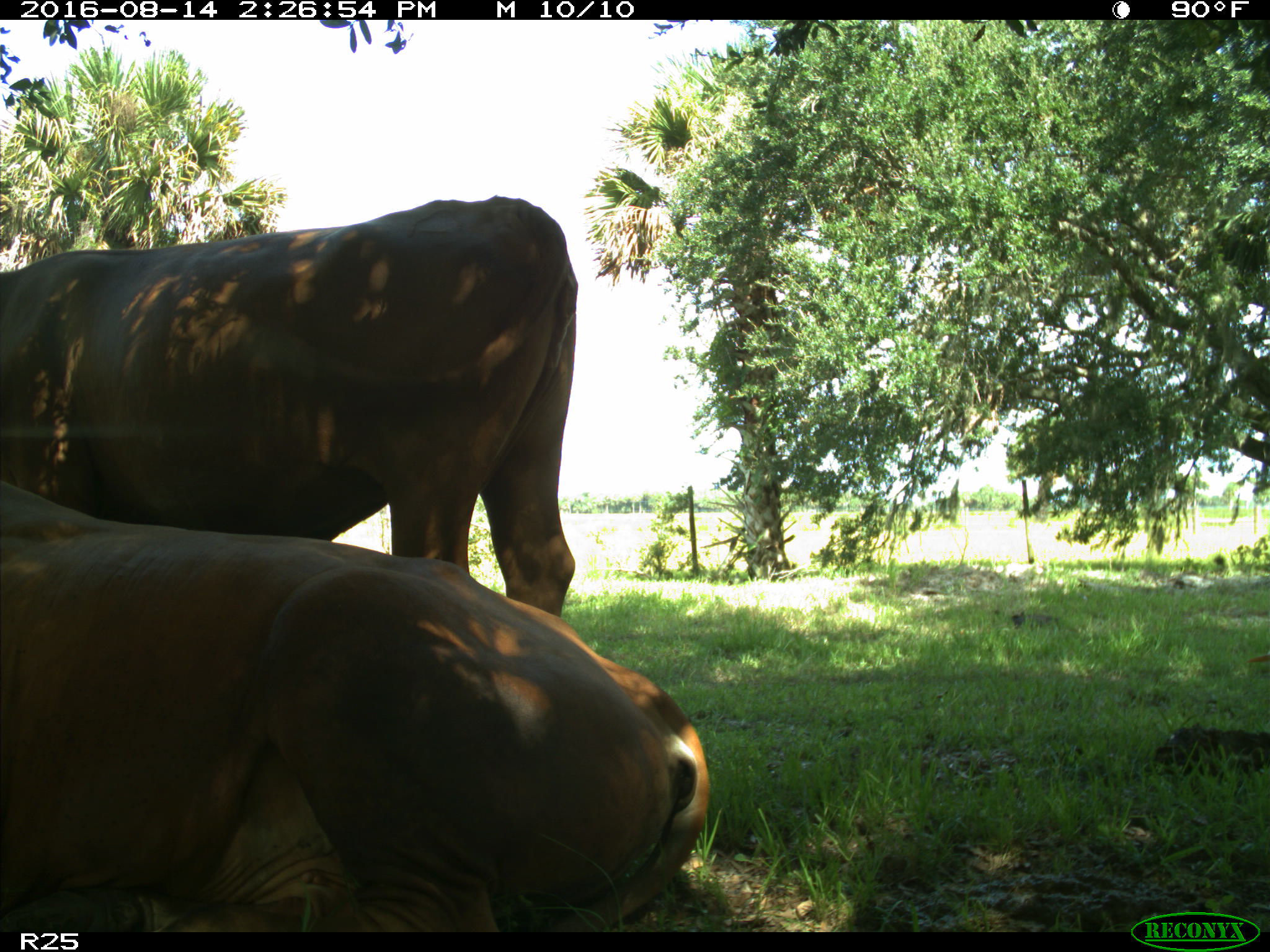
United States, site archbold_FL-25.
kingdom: Animalia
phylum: Chordata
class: Mammalia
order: Artiodactyla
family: Bovidae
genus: Bos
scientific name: Bos taurus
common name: domestic cow